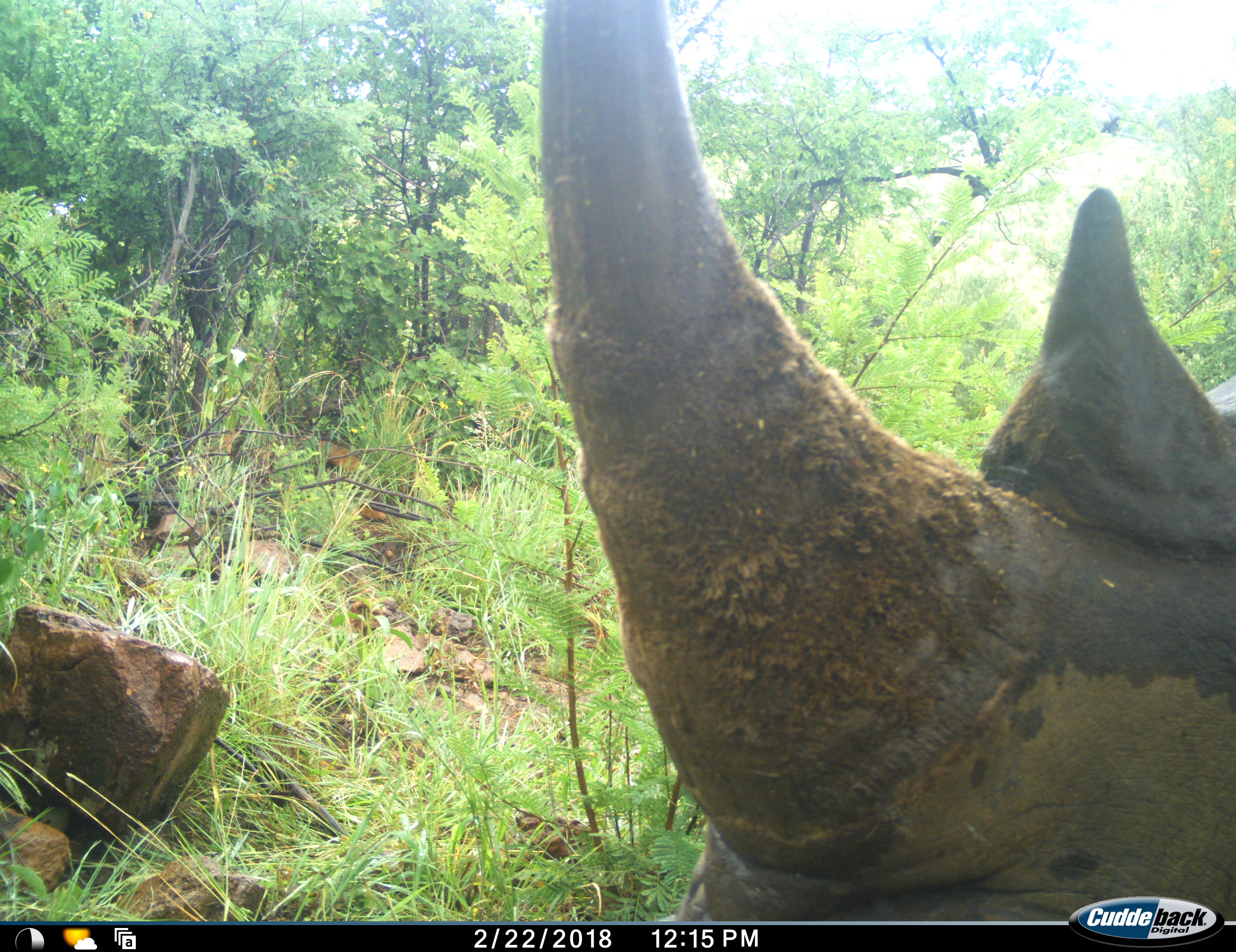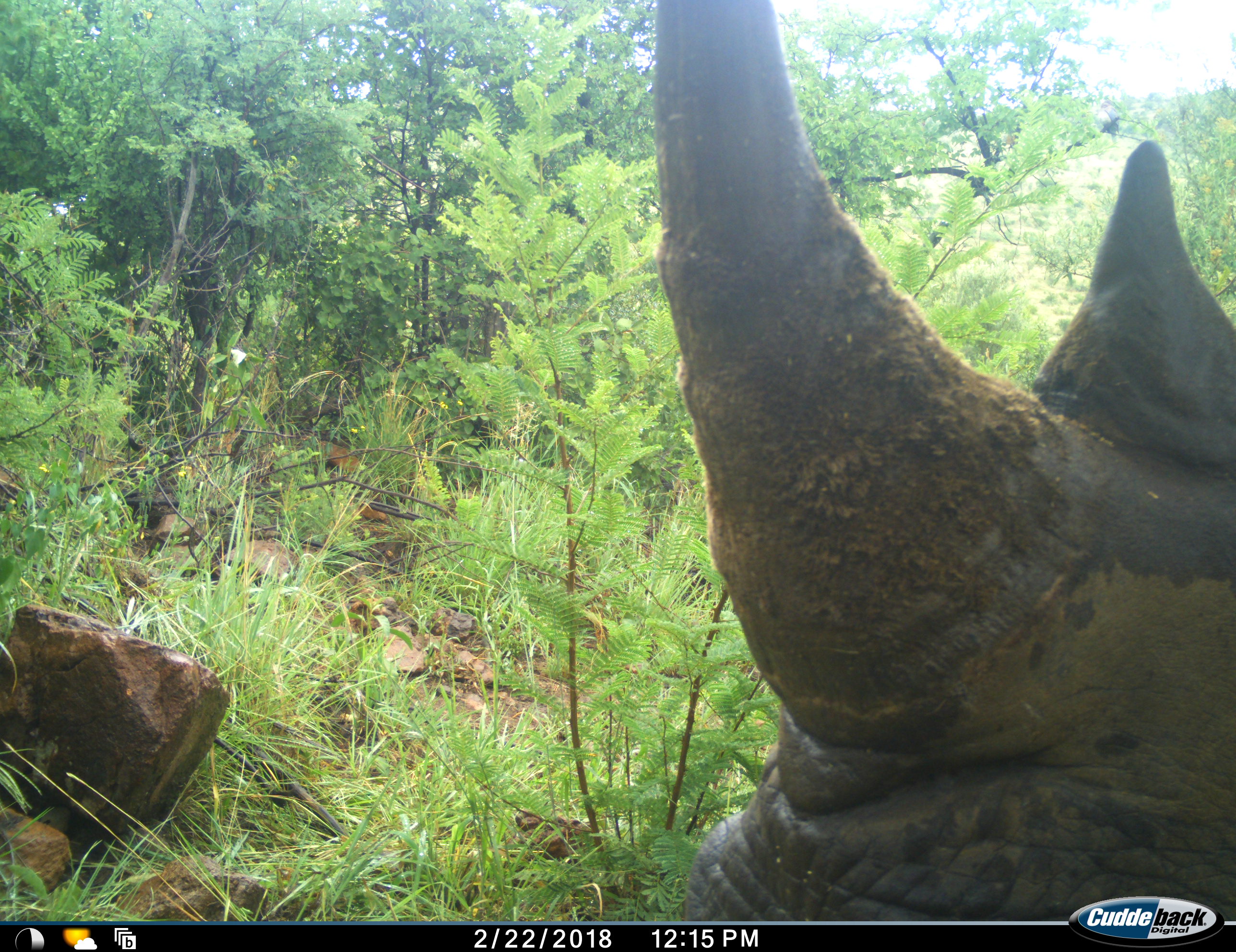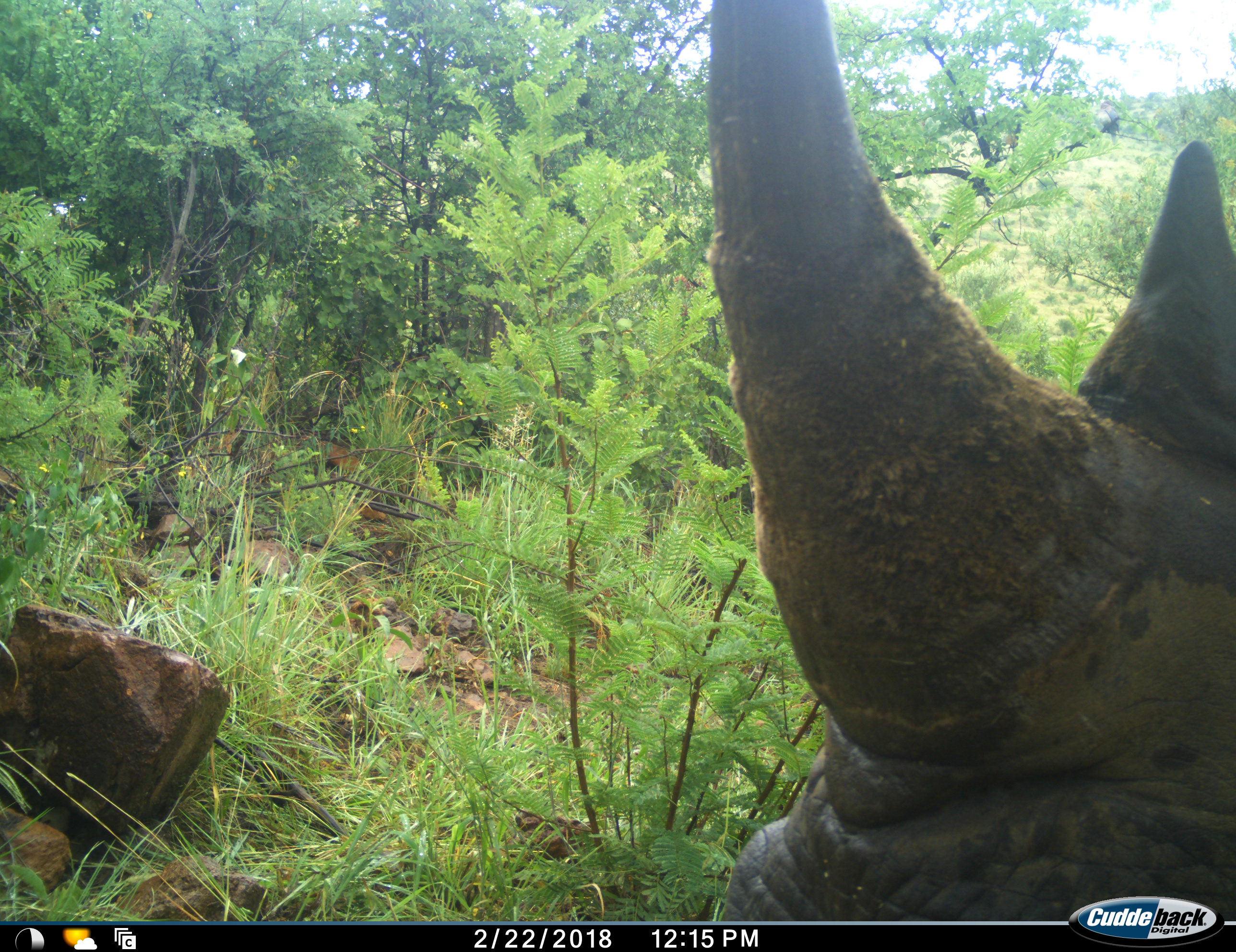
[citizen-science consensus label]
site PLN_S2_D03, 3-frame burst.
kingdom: Animalia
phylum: Chordata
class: Mammalia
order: Perissodactyla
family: Rhinocerotidae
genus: Diceros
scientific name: Diceros bicornis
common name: black rhinoceros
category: rhinocerosblack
Rhinocerosblack (black rhinoceros) (Diceros bicornis), count 1. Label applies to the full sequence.